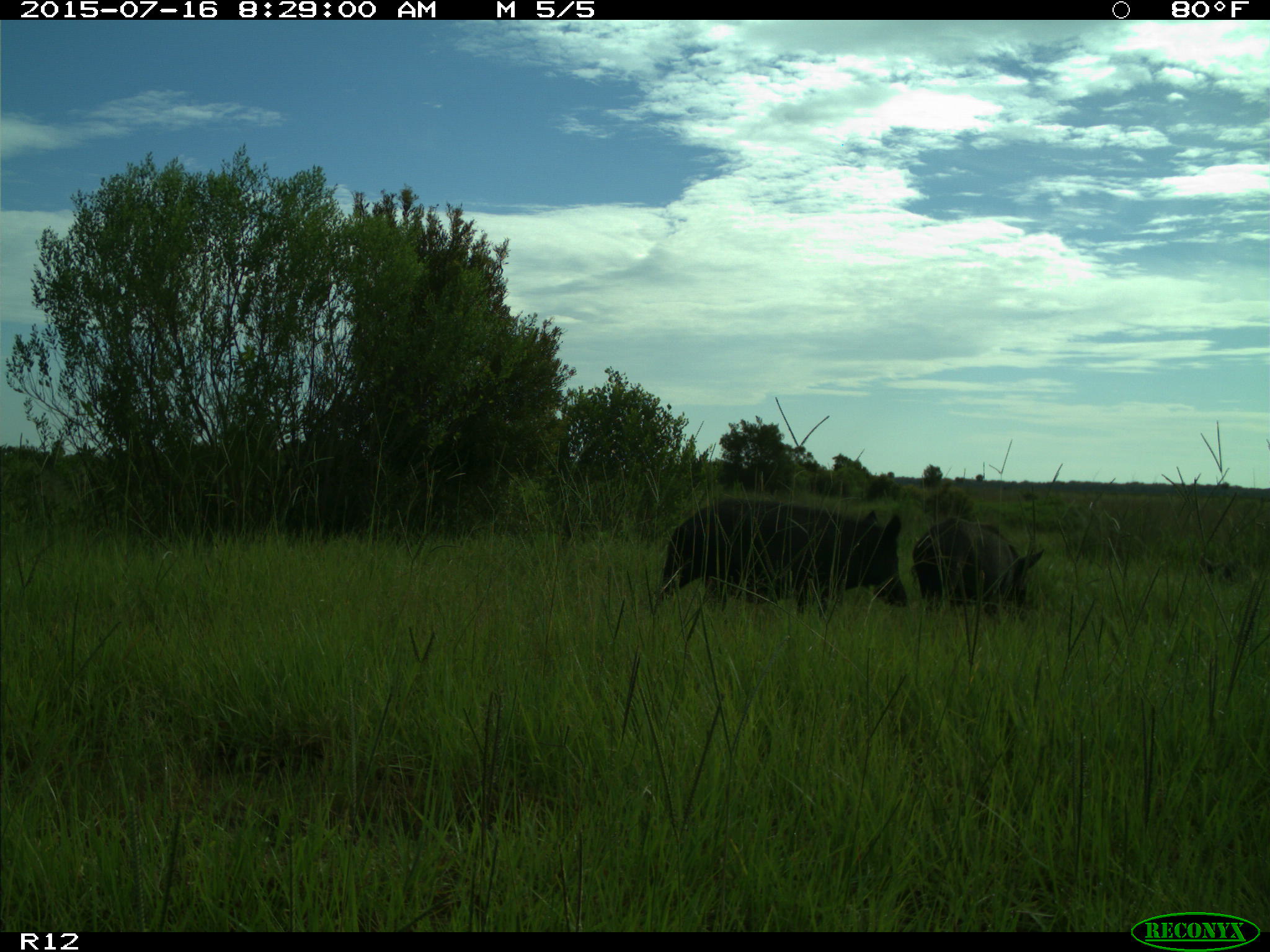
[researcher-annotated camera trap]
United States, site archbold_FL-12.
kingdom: Animalia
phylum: Chordata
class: Mammalia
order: Artiodactyla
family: Suidae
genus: Sus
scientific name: Sus scrofa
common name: wild boar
Sus scrofa (wild boar).